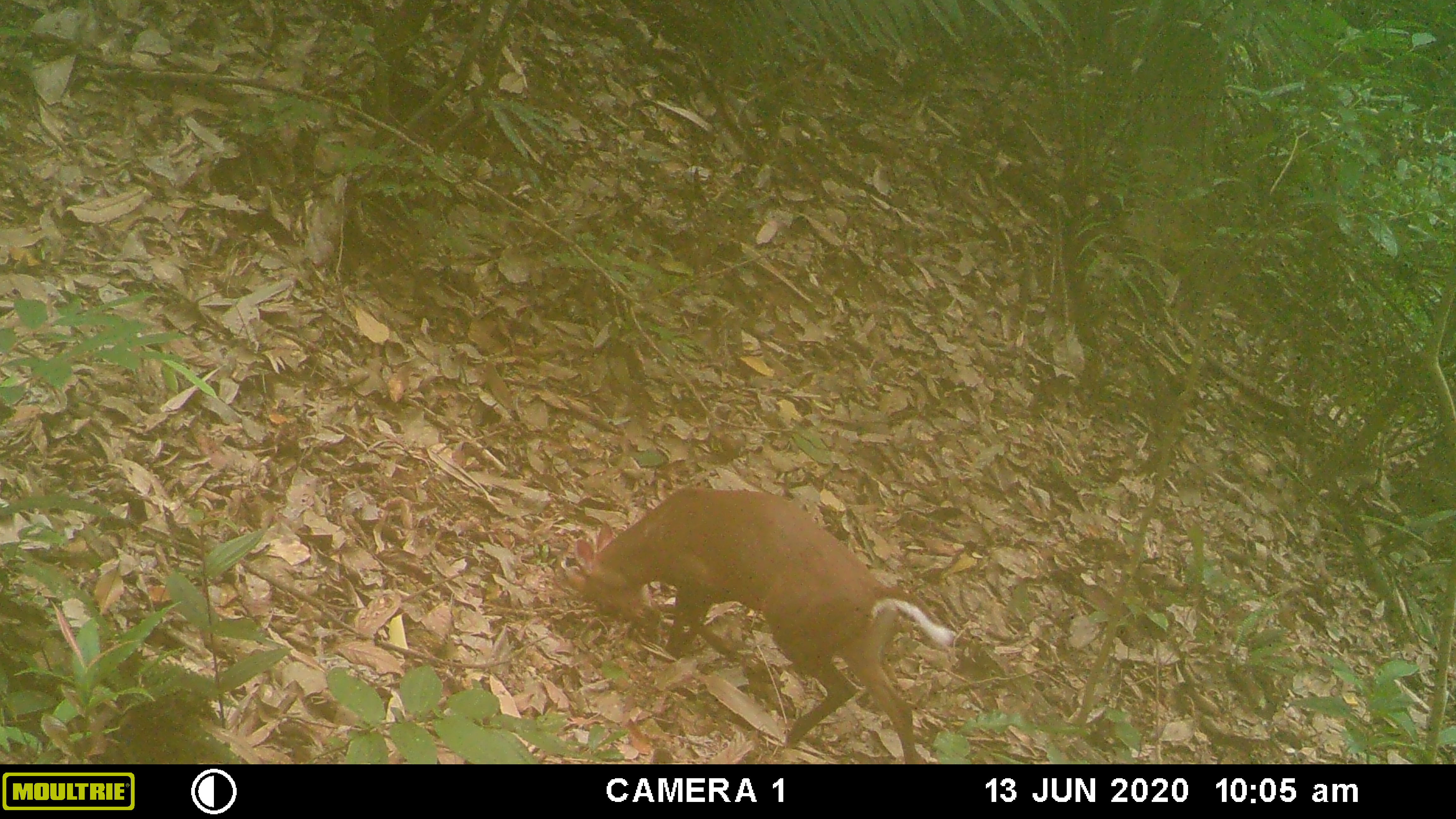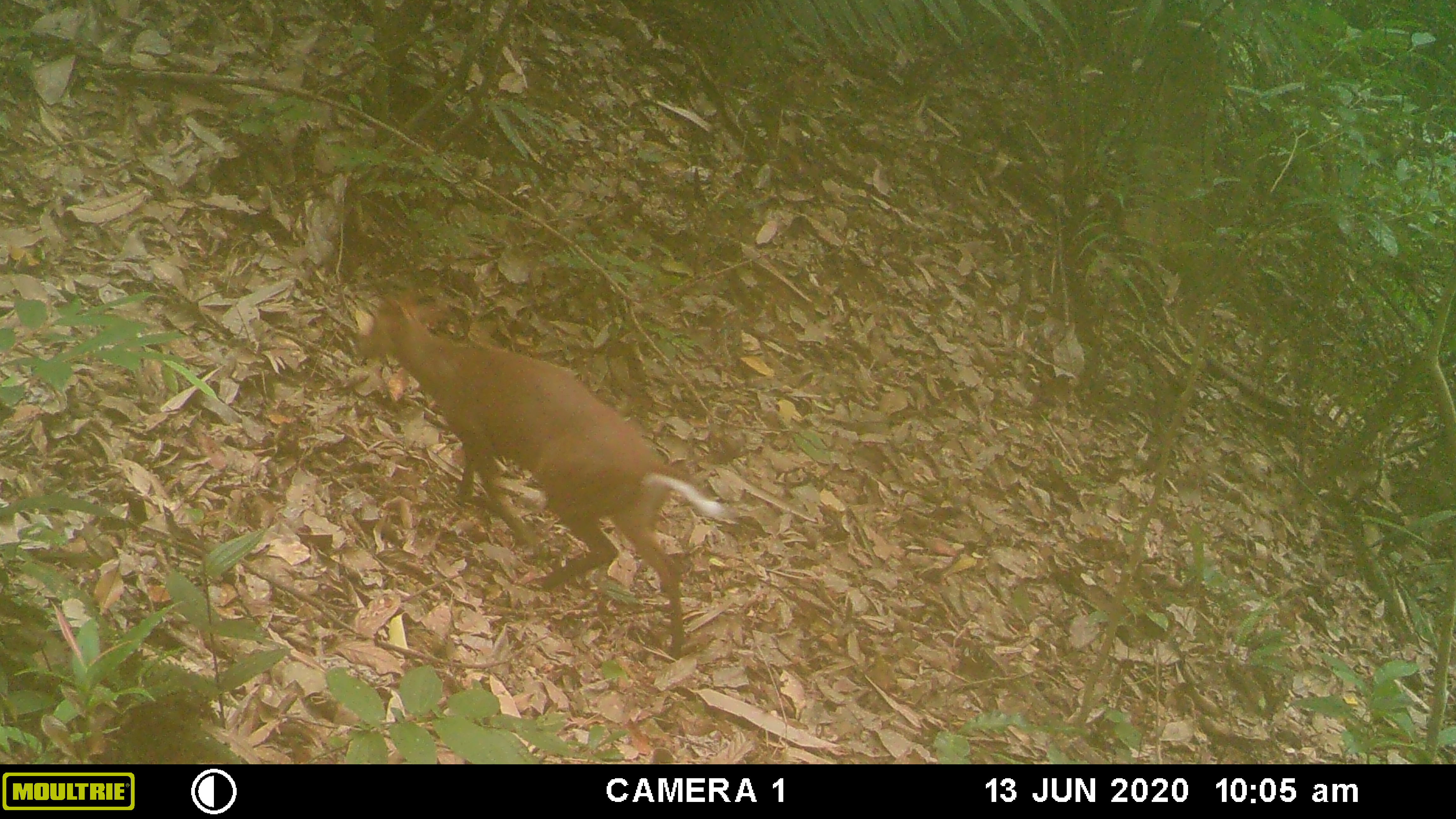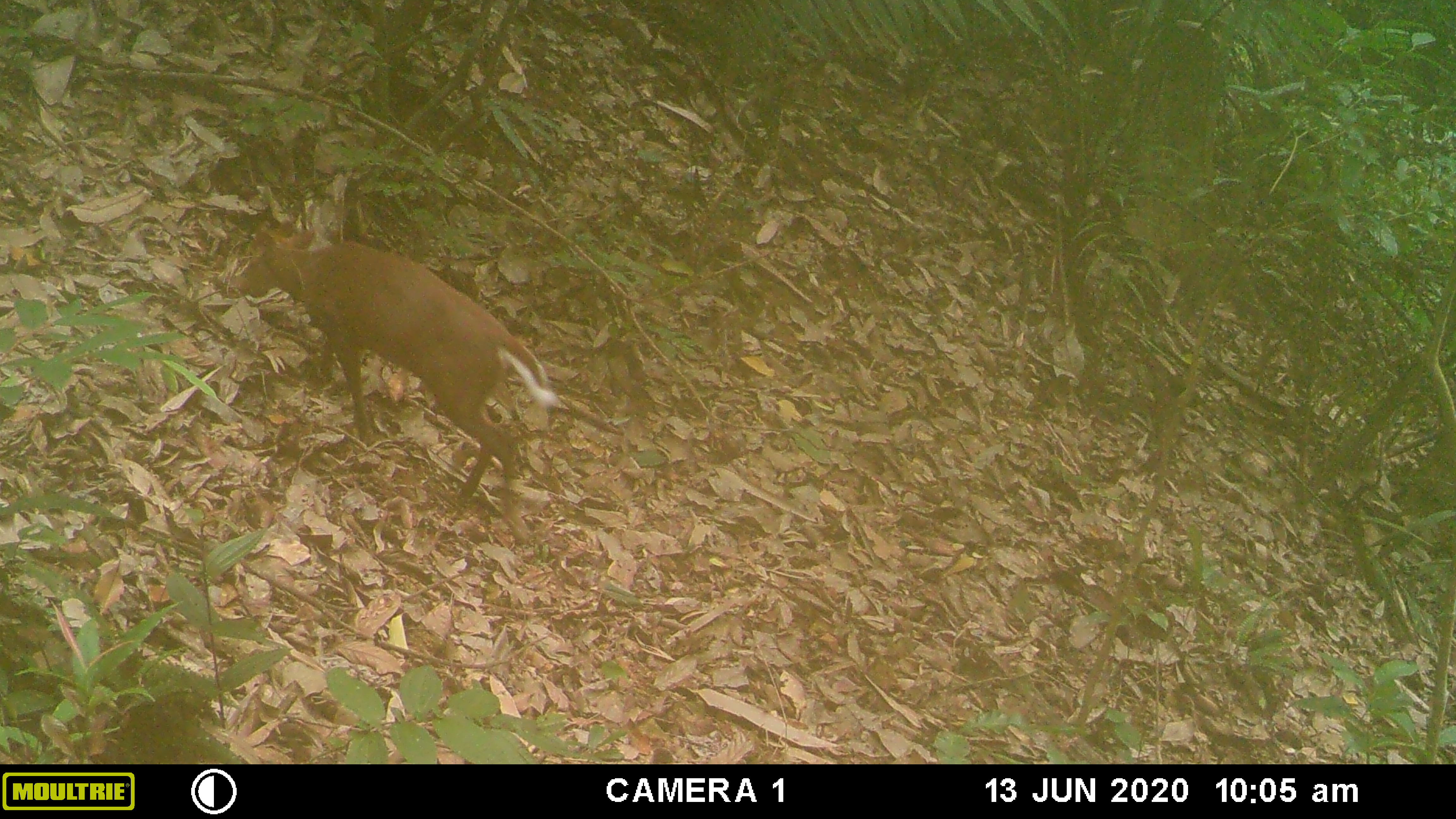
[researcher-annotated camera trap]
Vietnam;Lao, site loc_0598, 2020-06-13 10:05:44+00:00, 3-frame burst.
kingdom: Animalia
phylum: Chordata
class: Mammalia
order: Artiodactyla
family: Cervidae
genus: Muntiacus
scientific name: Muntiacus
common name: muntjacs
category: unidentified muntjac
Unidentified muntjac (muntjacs) (Muntiacus). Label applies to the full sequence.